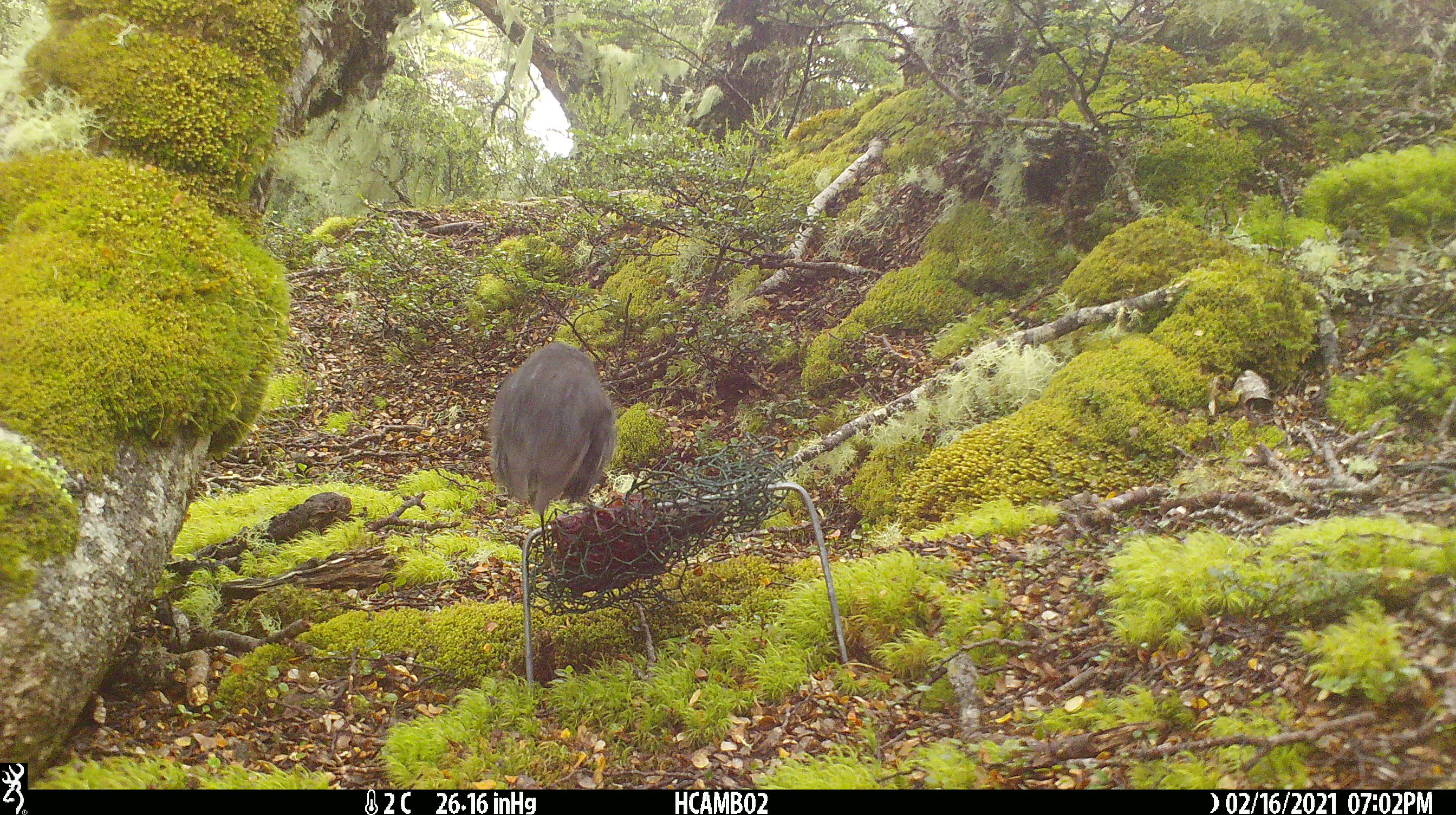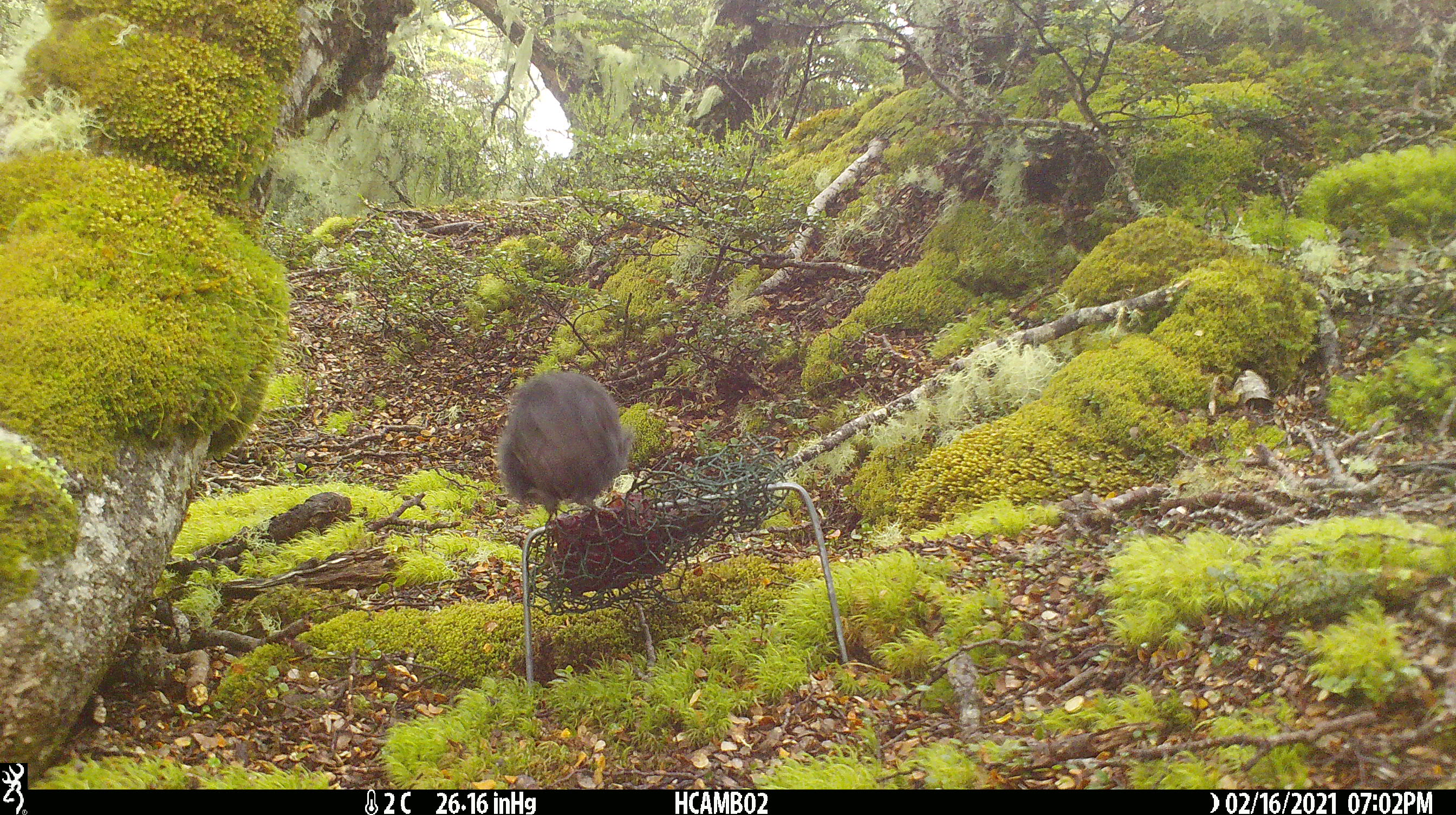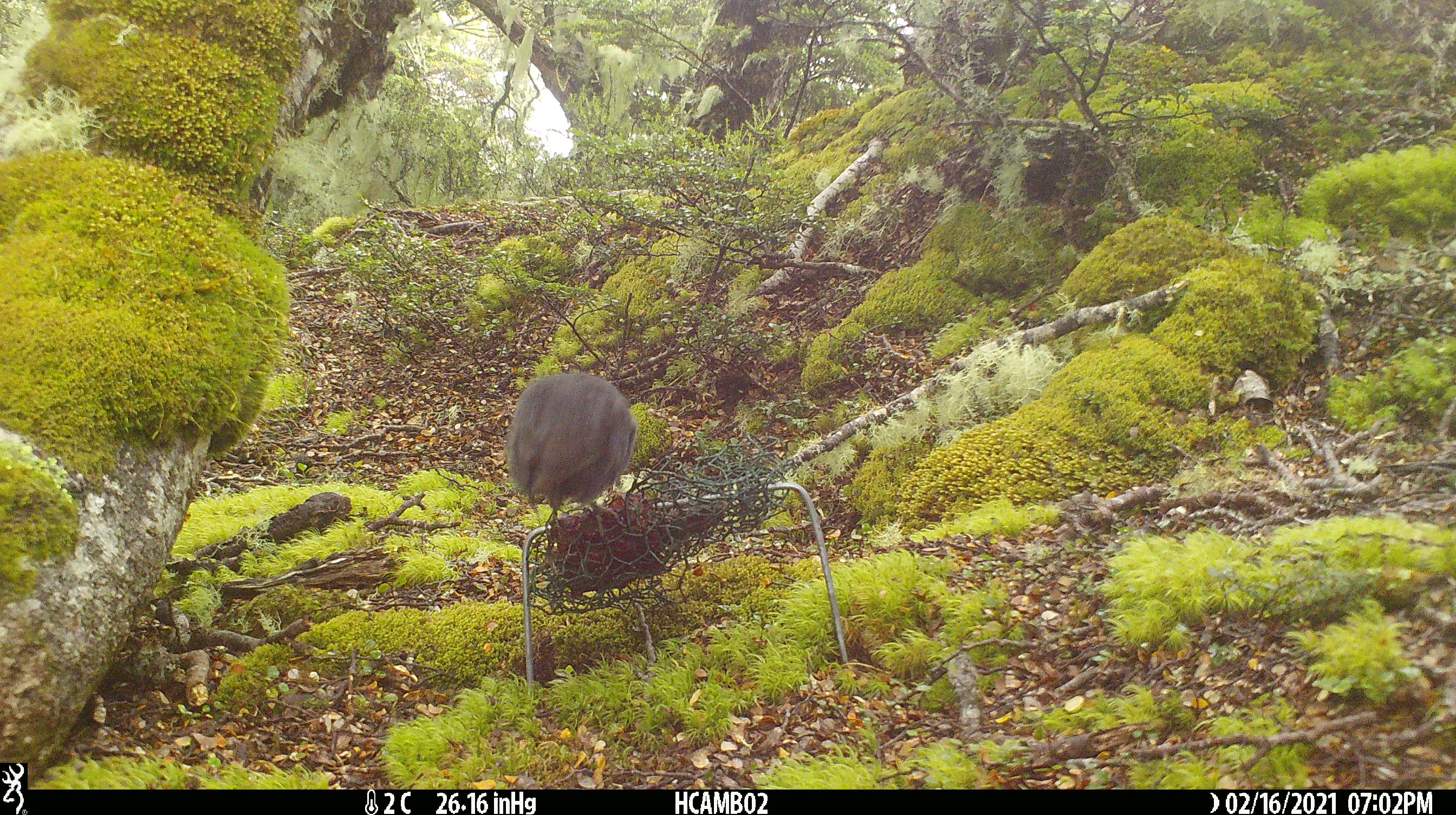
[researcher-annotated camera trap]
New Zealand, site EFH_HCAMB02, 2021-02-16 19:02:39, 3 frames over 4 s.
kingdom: Animalia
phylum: Chordata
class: Aves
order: Passeriformes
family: Petroicidae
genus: Petroica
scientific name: Petroica australis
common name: new zealand robin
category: robin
Robin (new zealand robin) (Petroica australis).